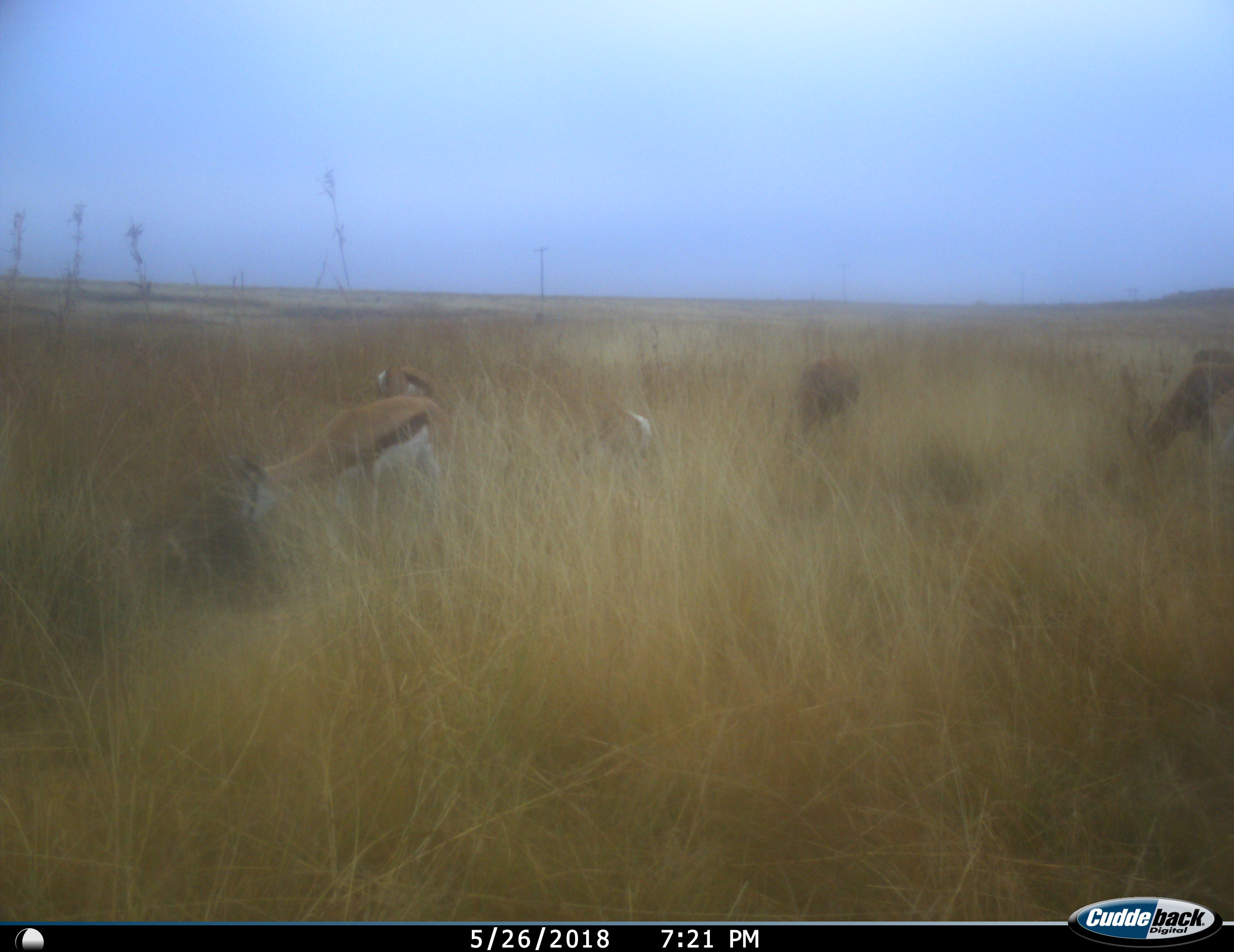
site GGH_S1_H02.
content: unidentified animal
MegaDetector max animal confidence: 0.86